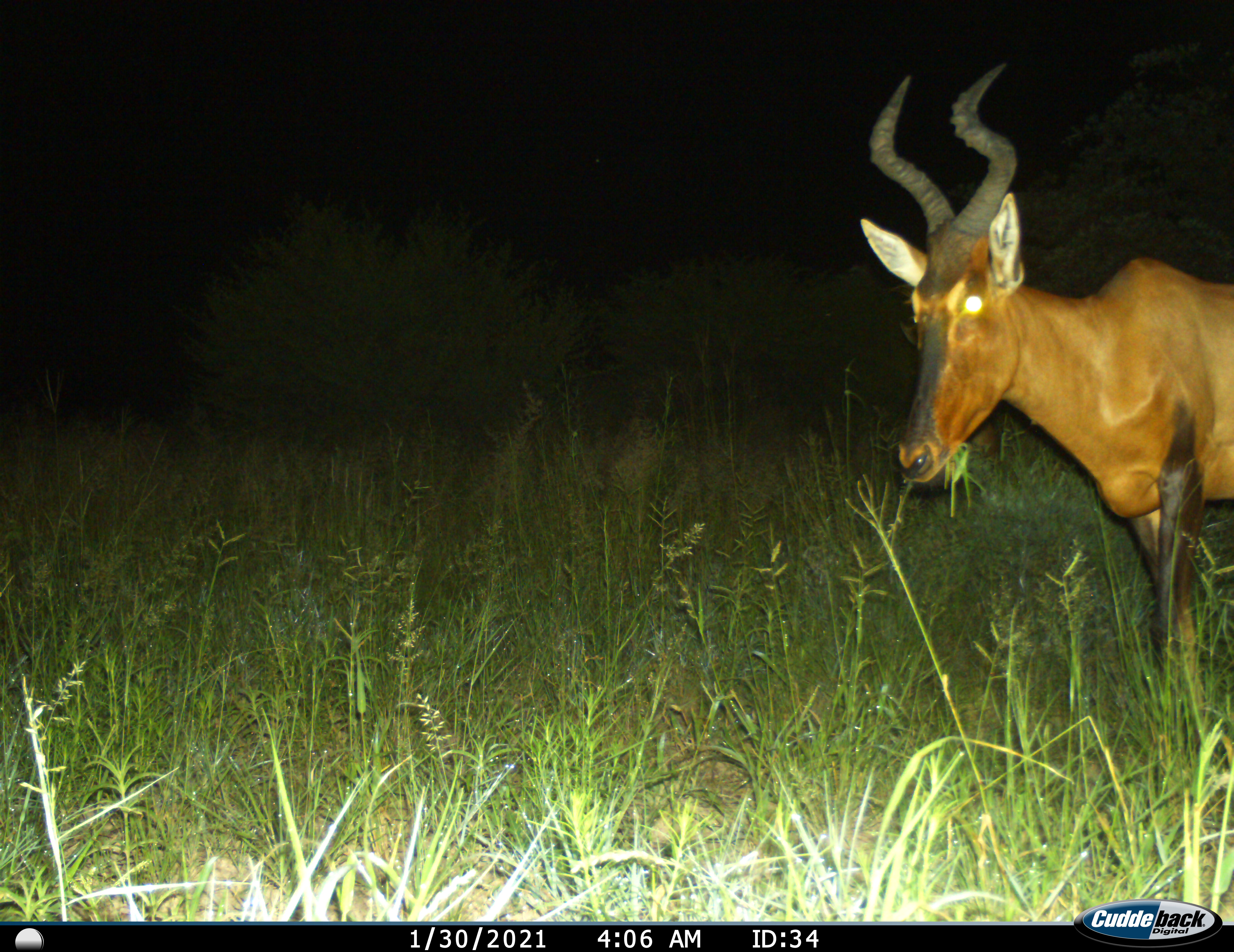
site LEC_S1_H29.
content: unidentified animal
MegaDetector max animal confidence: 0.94